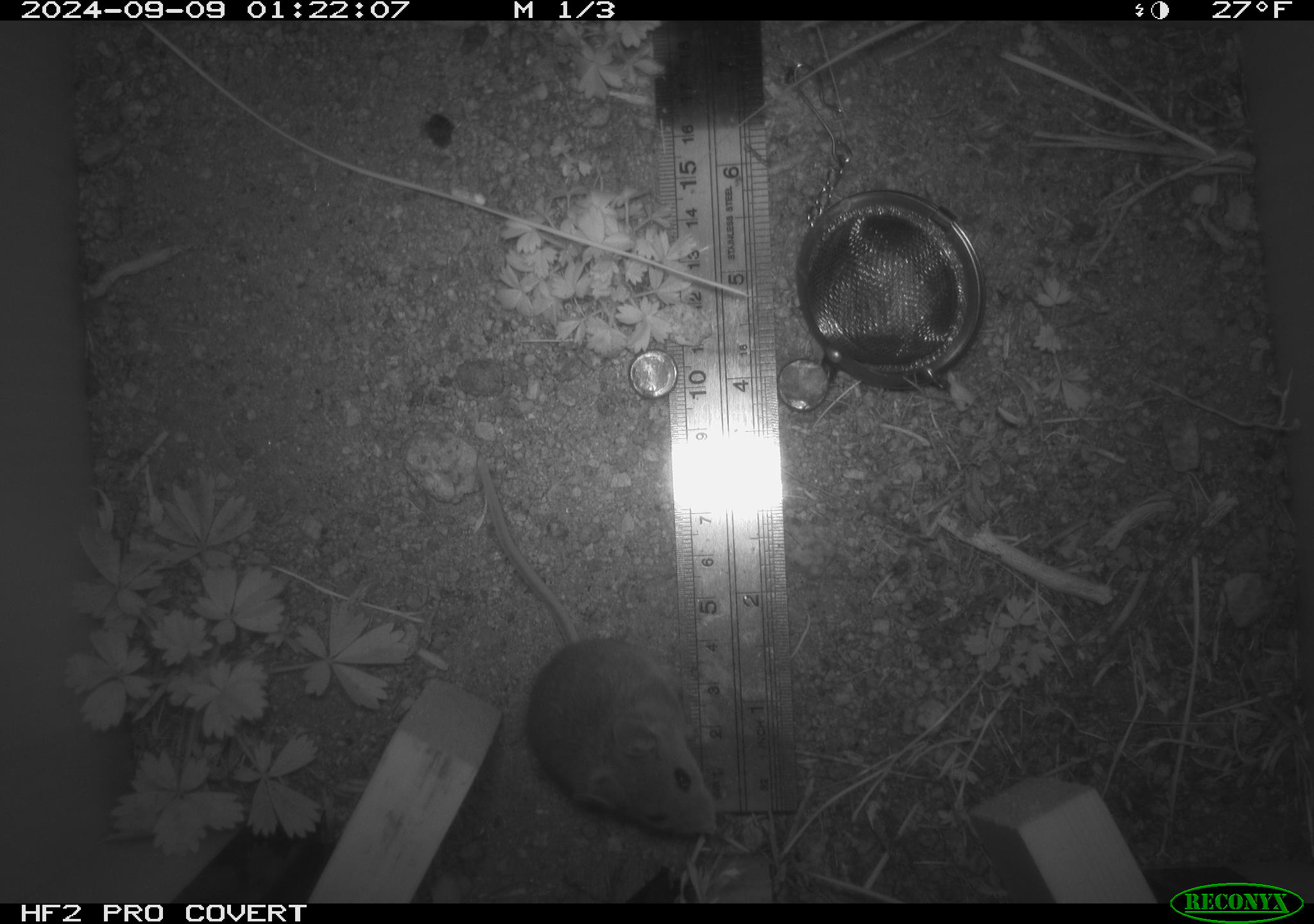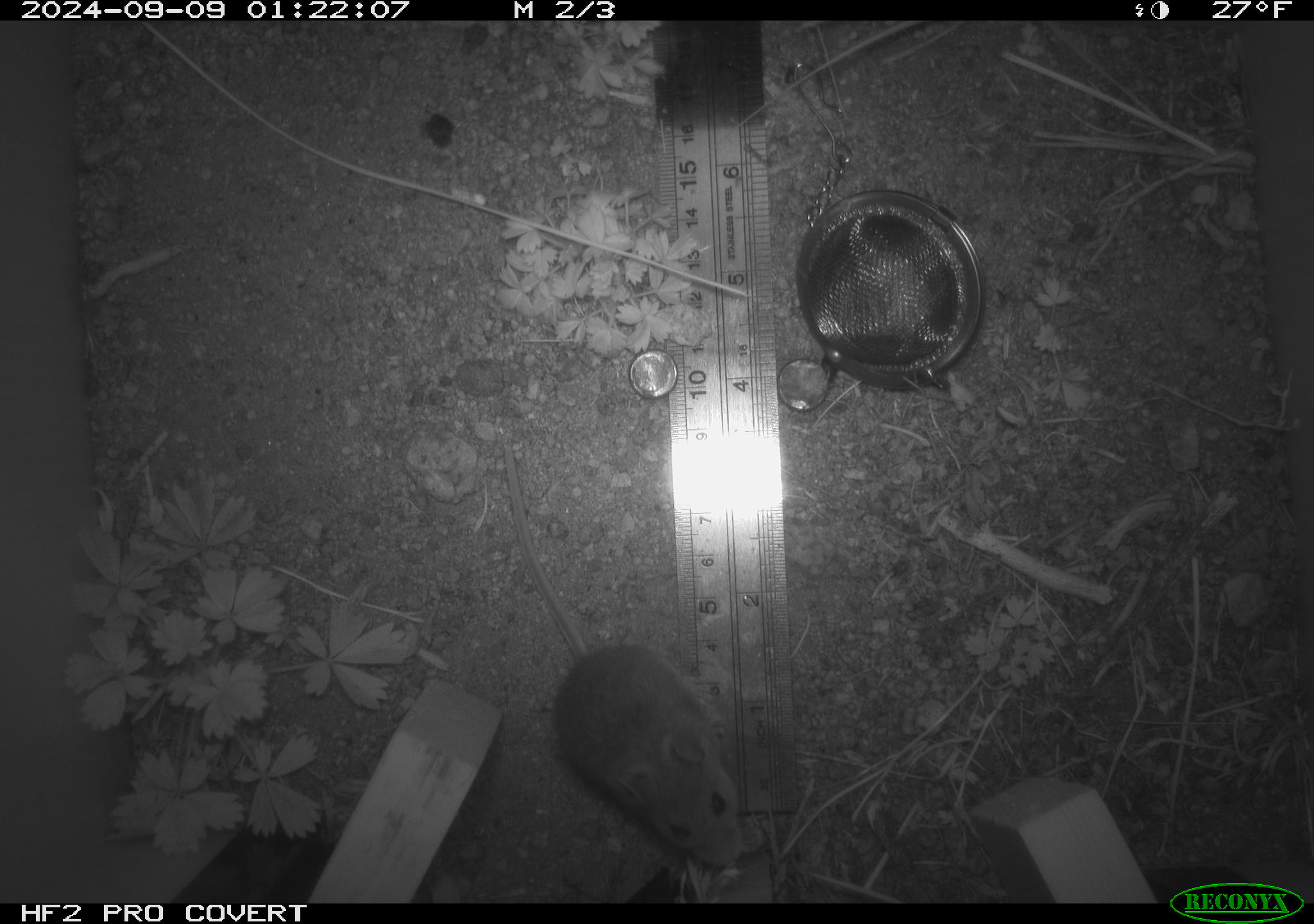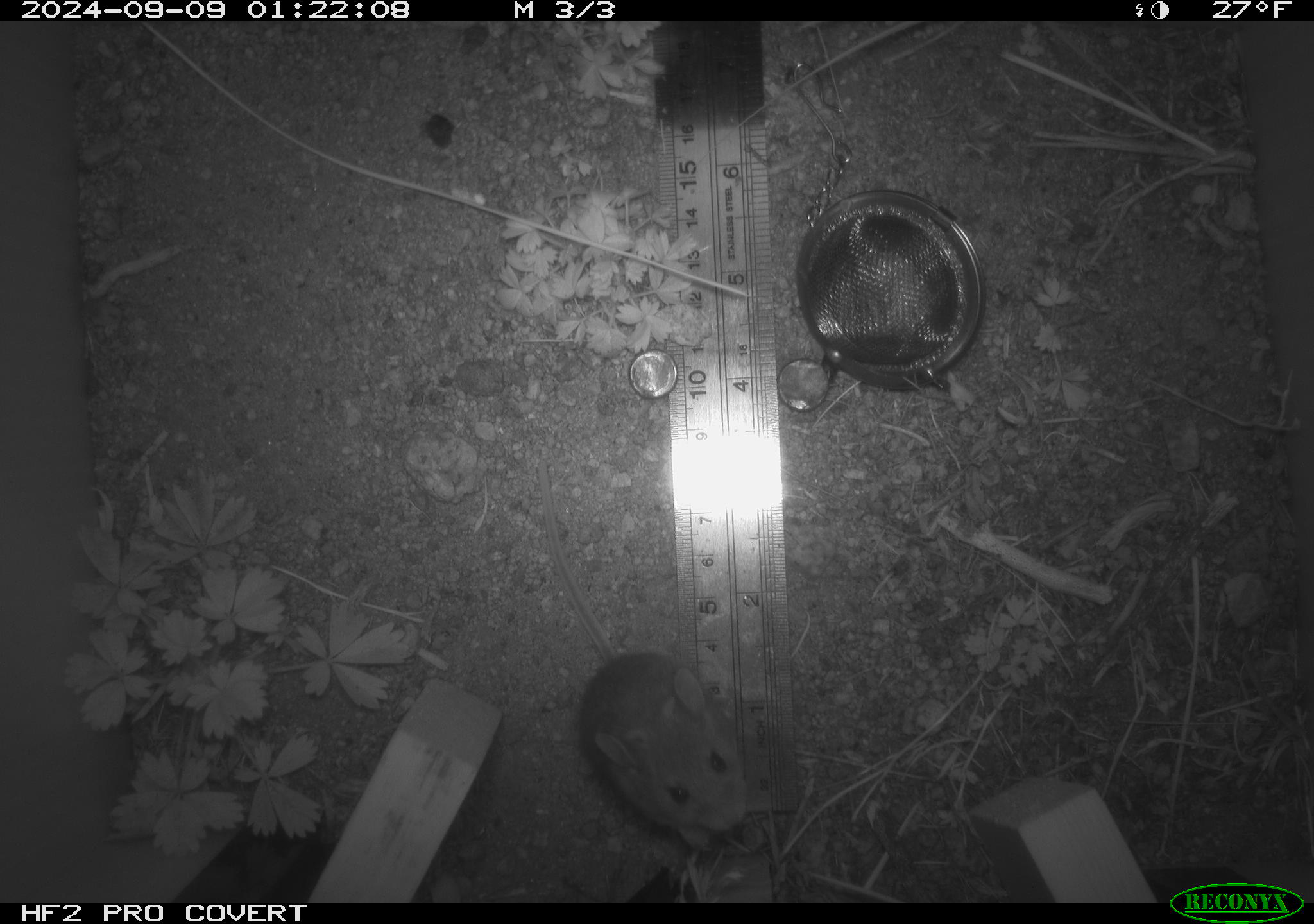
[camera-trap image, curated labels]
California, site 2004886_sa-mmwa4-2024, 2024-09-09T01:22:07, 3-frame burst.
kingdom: Animalia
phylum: Chordata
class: Mammalia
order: Rodentia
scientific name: Rodentia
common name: mouse species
Mouse species (Rodentia).